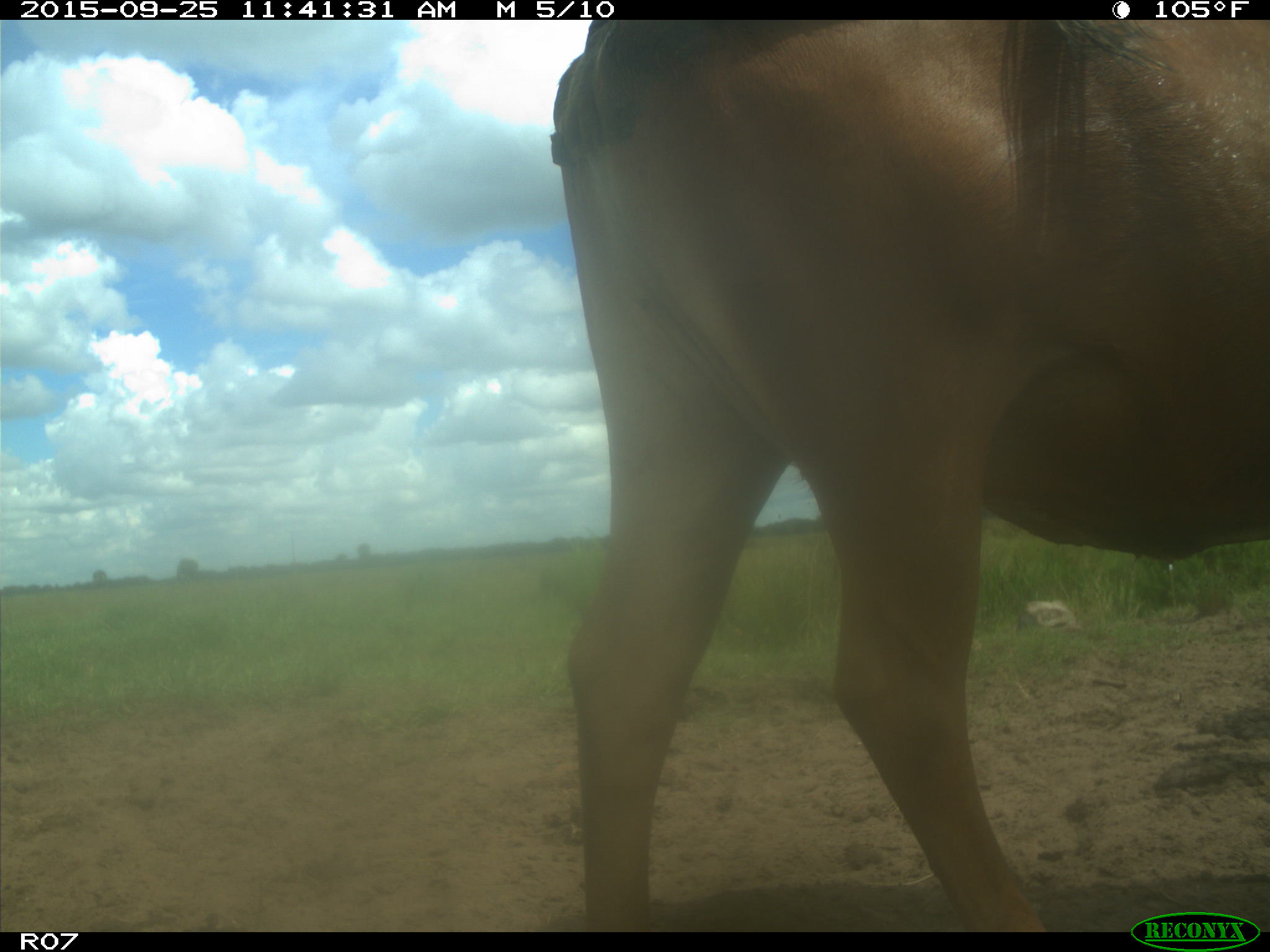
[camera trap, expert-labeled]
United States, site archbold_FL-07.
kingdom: Animalia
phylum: Chordata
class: Mammalia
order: Artiodactyla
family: Bovidae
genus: Bos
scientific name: Bos taurus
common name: domestic cow